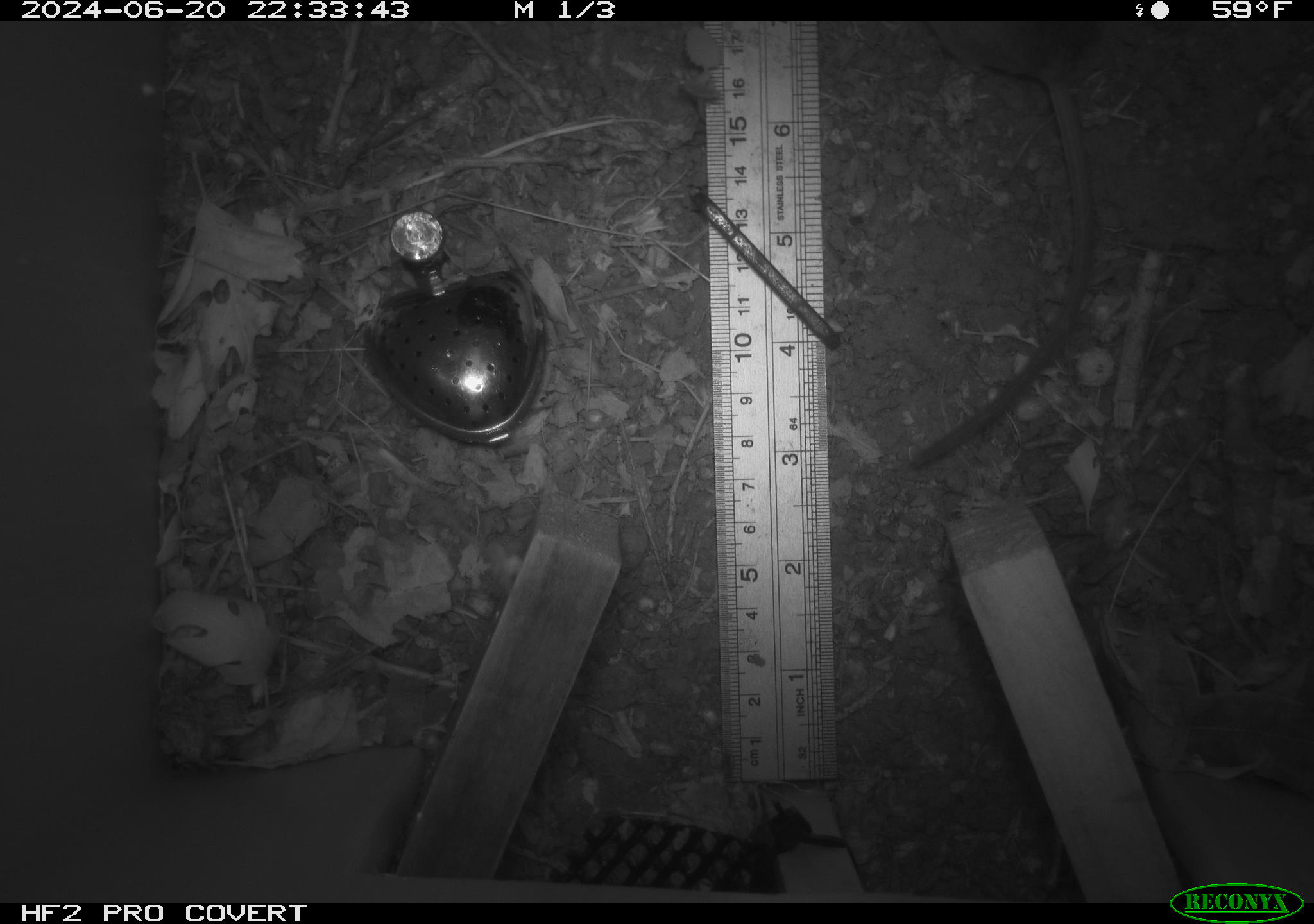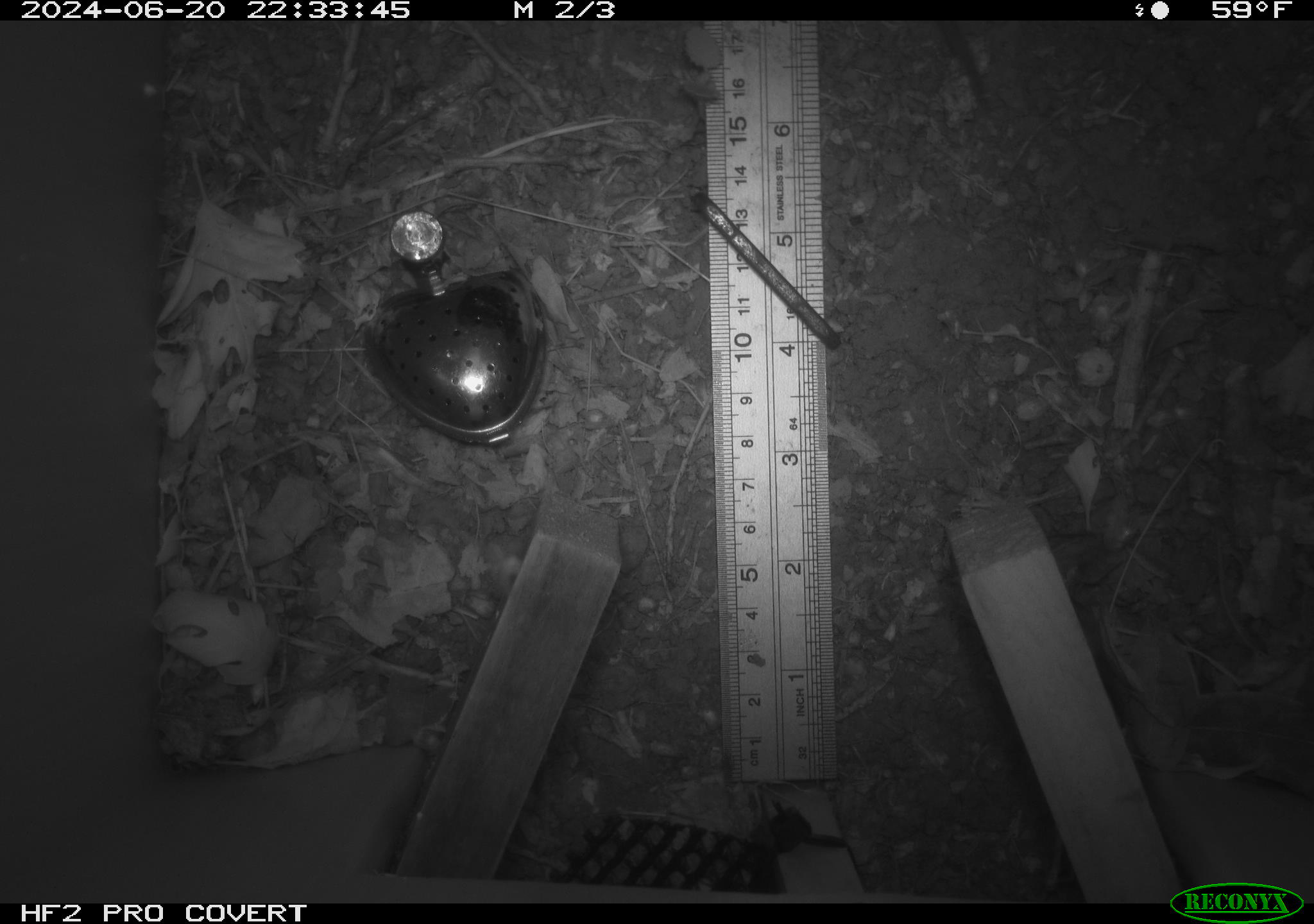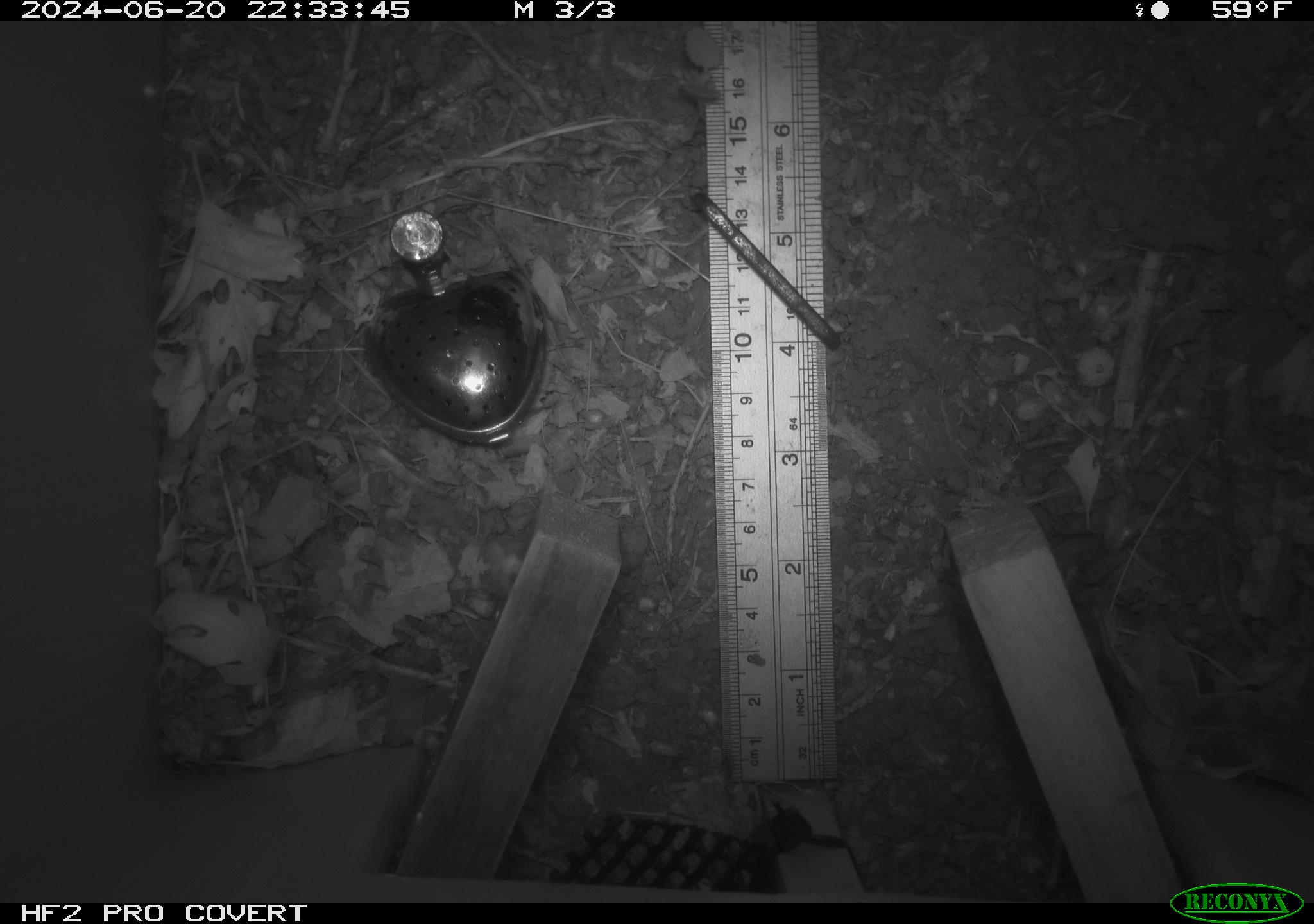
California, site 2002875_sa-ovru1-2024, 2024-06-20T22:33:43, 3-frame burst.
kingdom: Animalia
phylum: Chordata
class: Mammalia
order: Rodentia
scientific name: Rodentia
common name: rodent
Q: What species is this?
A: Rodent (Rodentia).